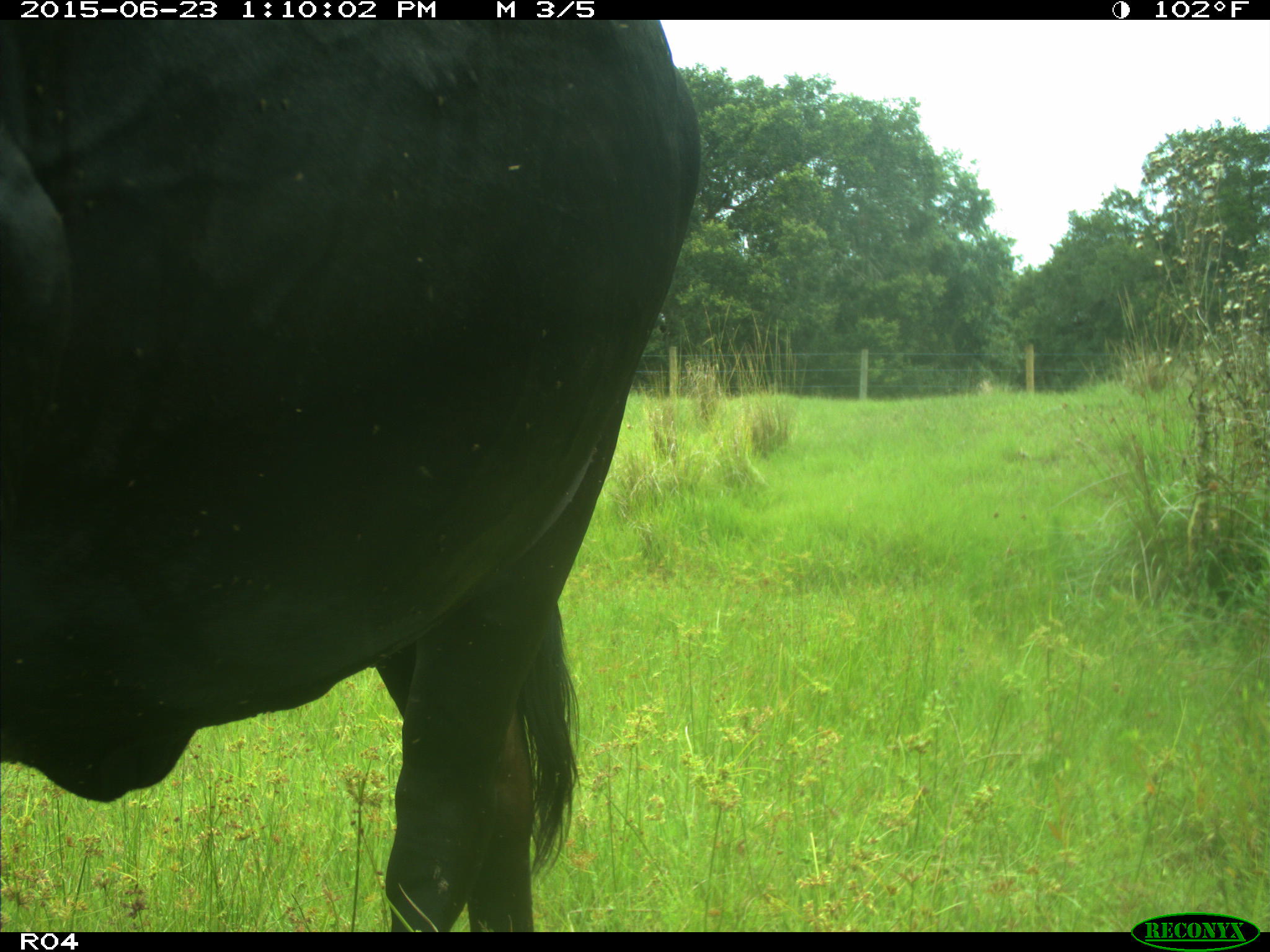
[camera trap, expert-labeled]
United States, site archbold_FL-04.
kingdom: Animalia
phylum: Chordata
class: Mammalia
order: Artiodactyla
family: Bovidae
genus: Bos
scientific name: Bos taurus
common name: domestic cow